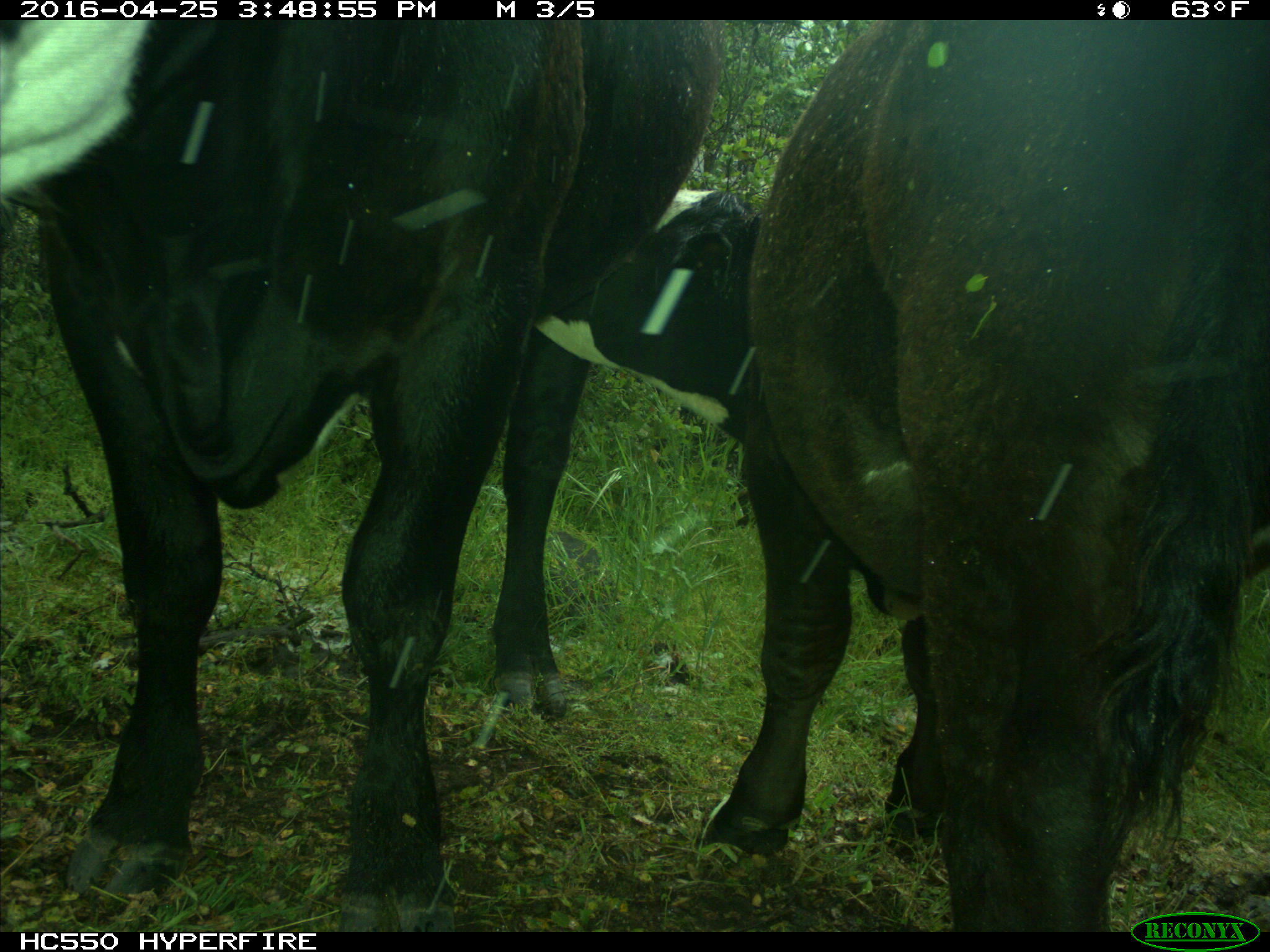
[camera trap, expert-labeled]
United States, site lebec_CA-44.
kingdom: Animalia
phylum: Chordata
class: Mammalia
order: Artiodactyla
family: Bovidae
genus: Bos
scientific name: Bos taurus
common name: domestic cow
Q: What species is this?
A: Bos taurus (domestic cow).